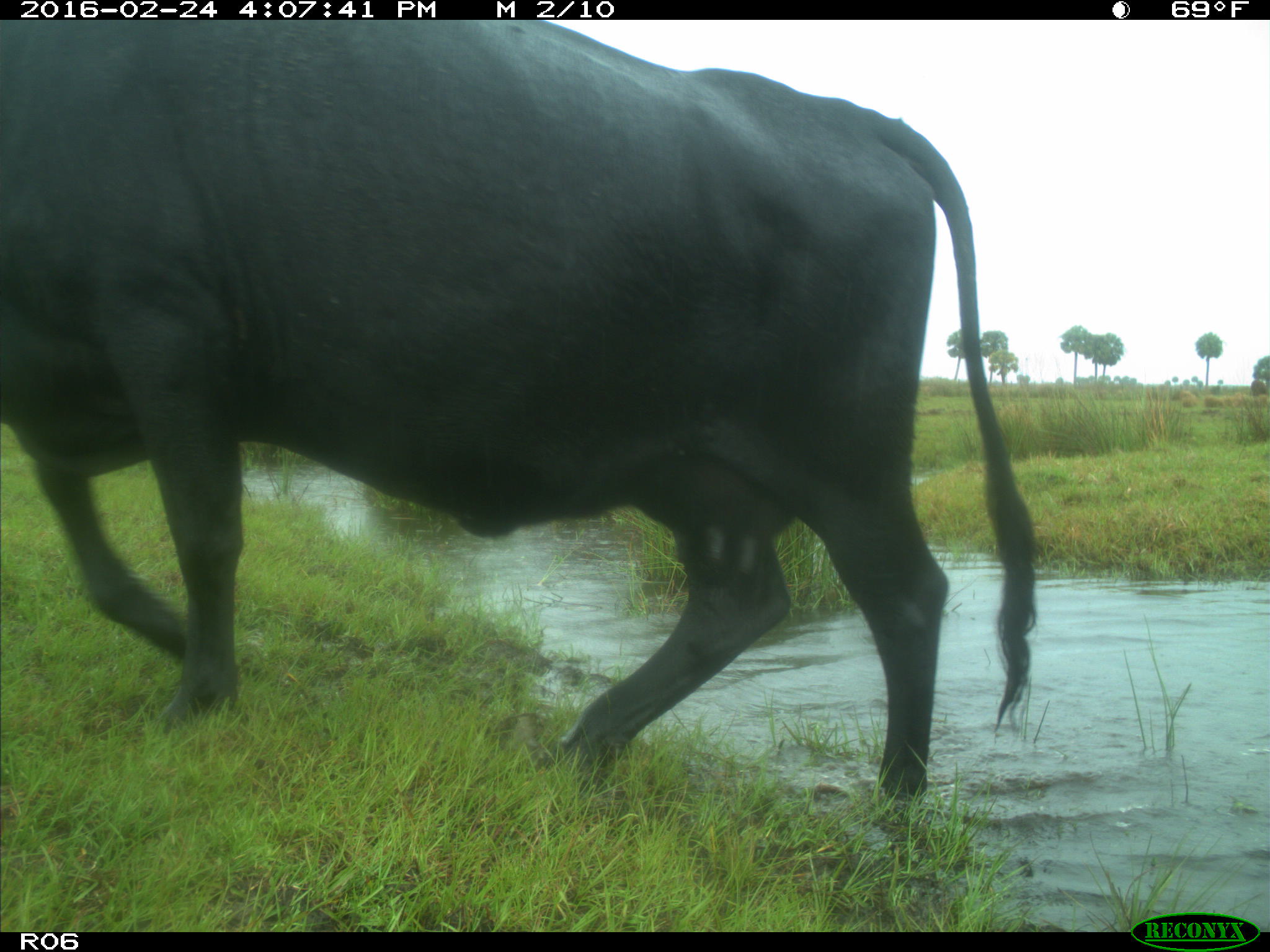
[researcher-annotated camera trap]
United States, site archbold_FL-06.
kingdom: Animalia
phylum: Chordata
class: Mammalia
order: Artiodactyla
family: Bovidae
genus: Bos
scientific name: Bos taurus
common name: domestic cow